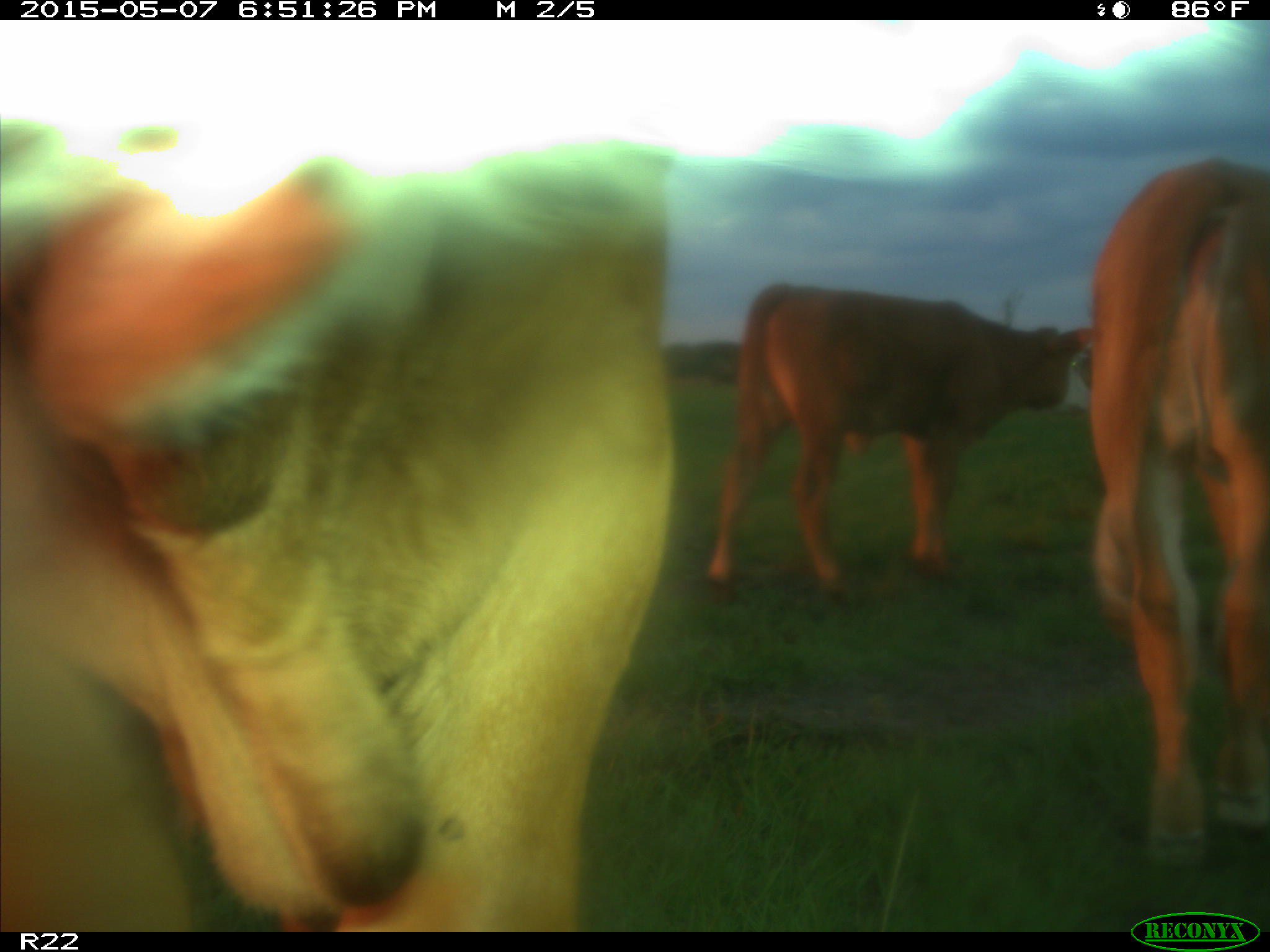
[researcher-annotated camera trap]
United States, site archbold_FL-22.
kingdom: Animalia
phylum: Chordata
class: Mammalia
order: Artiodactyla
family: Bovidae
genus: Bos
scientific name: Bos taurus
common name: domestic cow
Bos taurus (domestic cow).